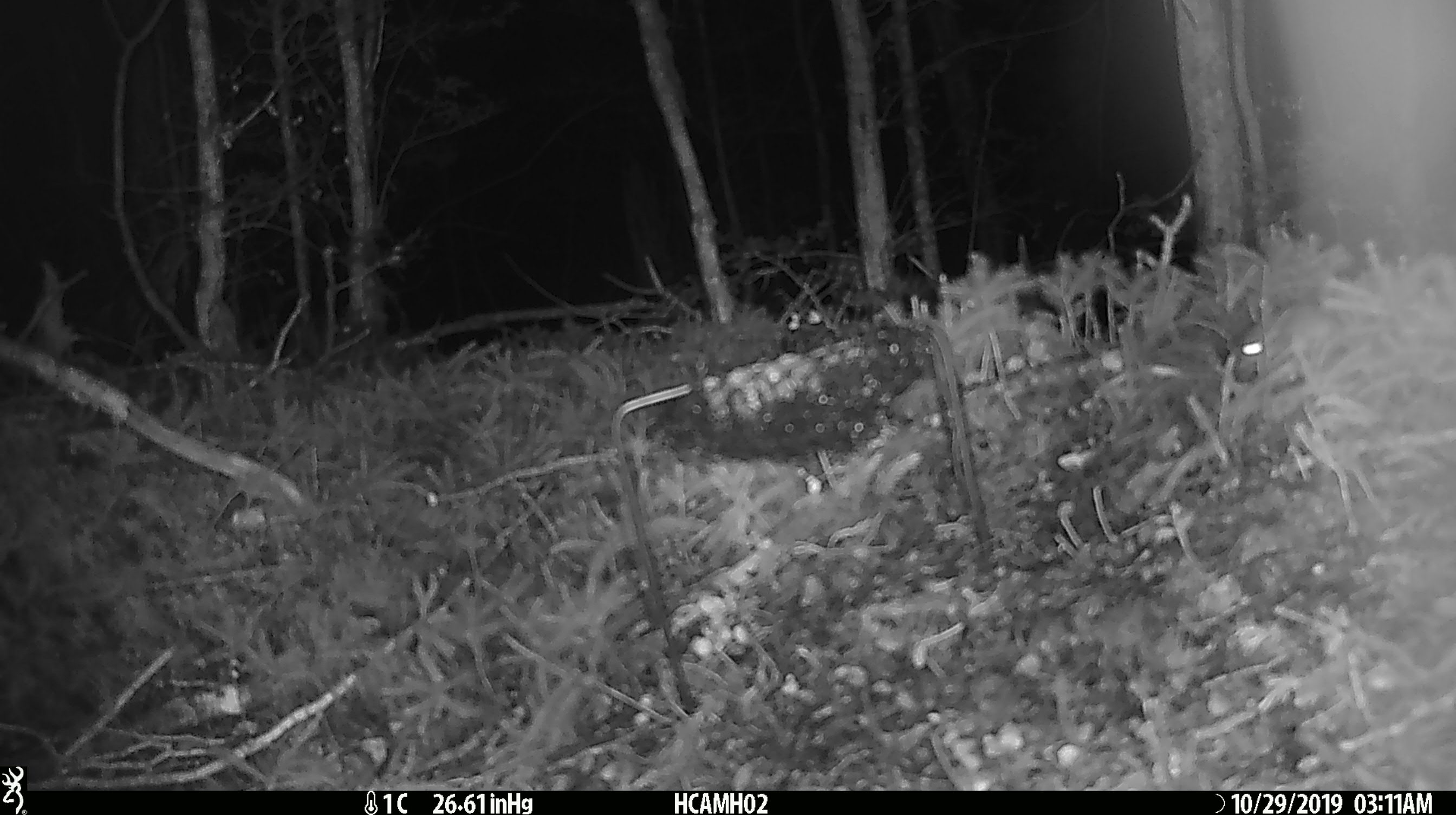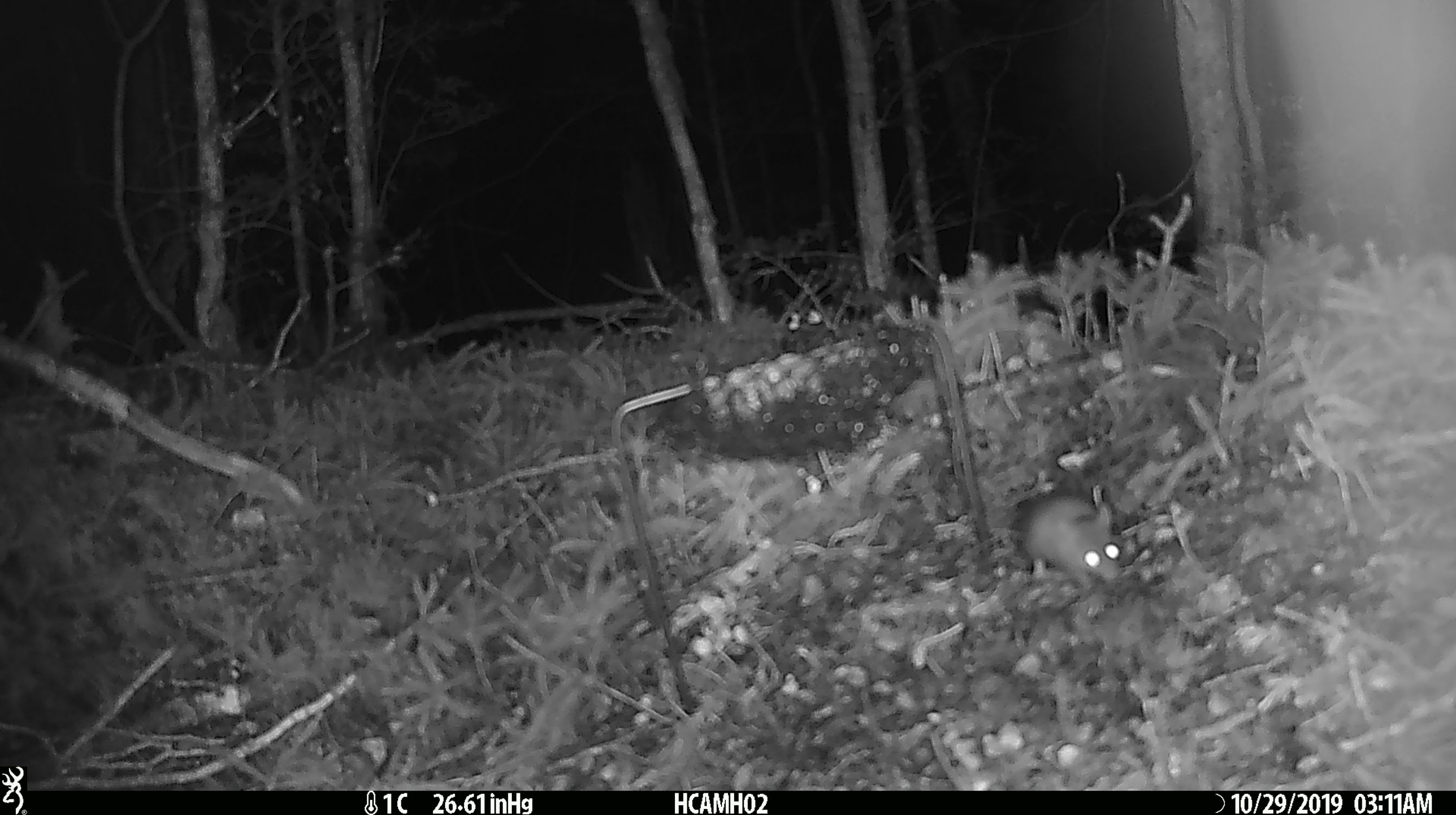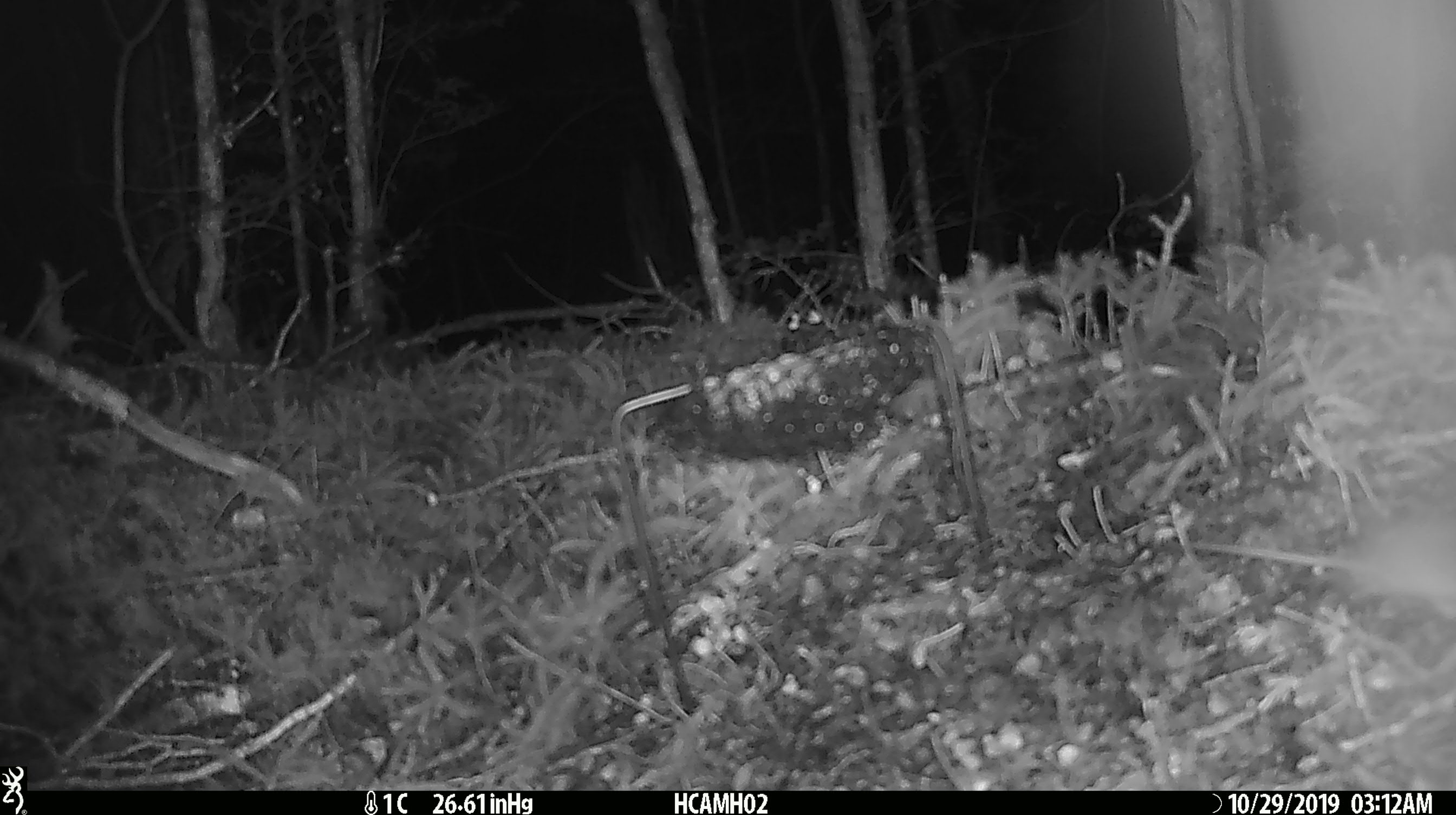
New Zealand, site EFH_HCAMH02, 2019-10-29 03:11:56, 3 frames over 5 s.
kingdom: Animalia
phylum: Chordata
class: Mammalia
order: Rodentia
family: Muridae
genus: Mus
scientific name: Mus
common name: mouse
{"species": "mouse (Mus)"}